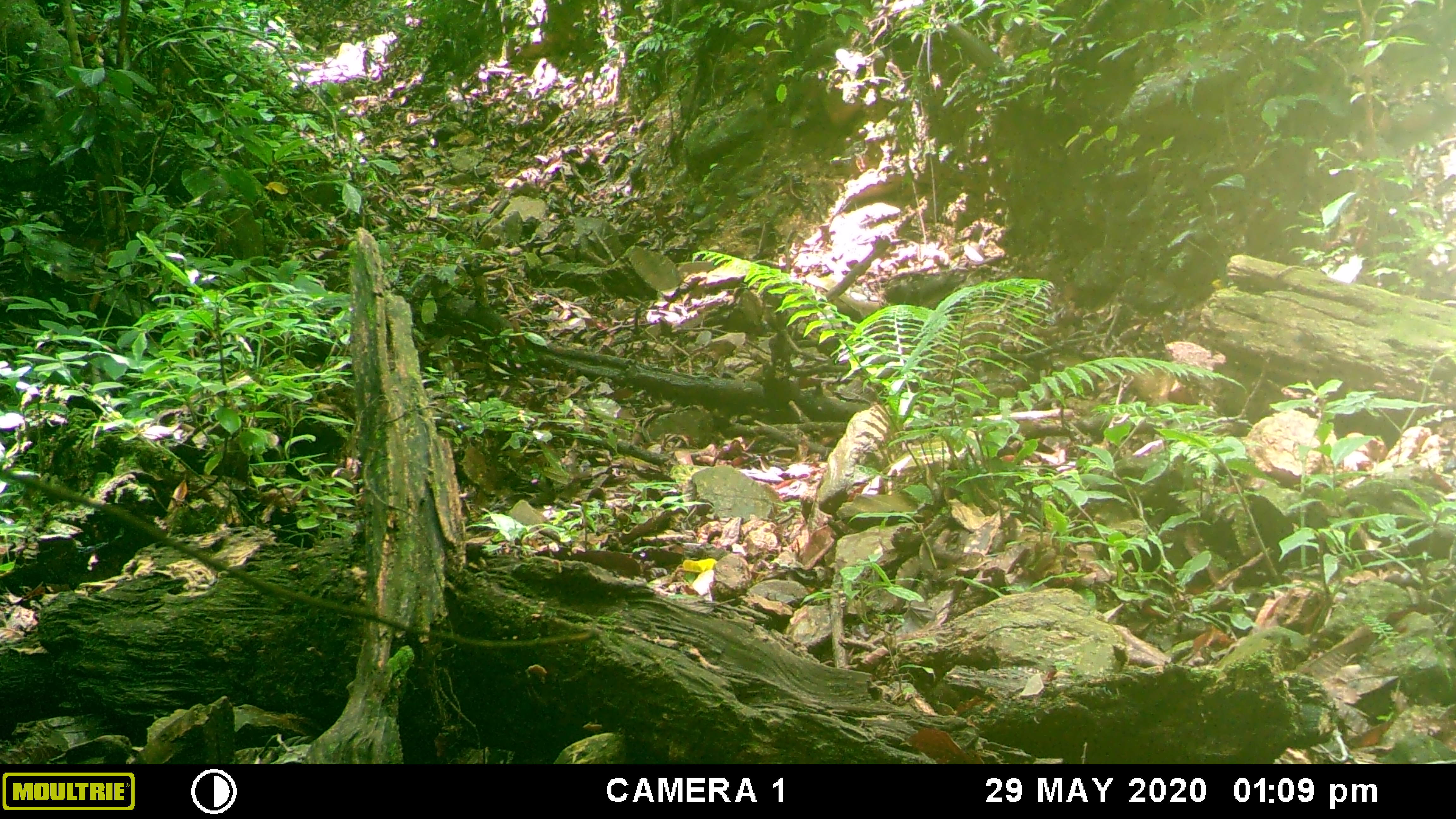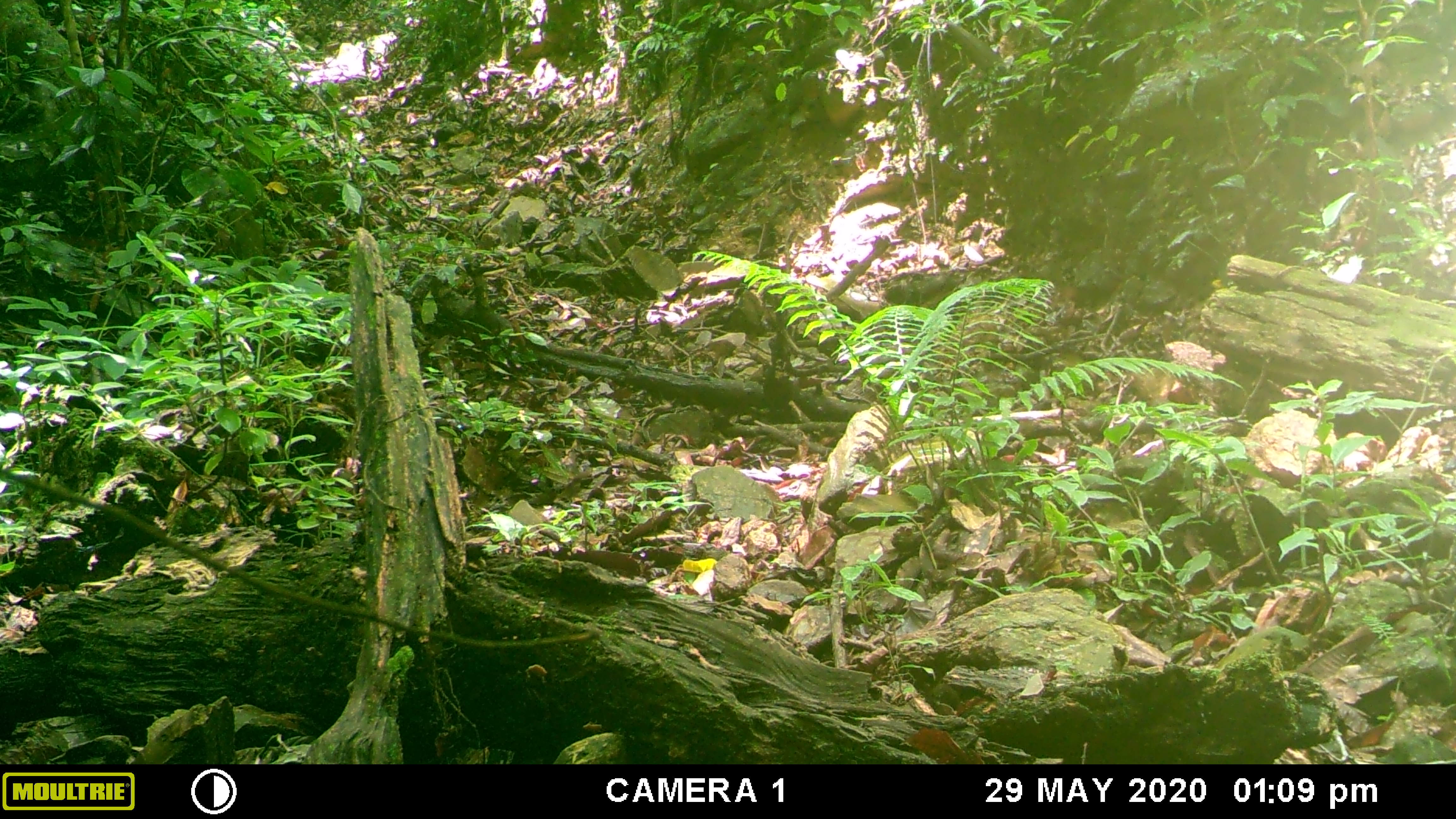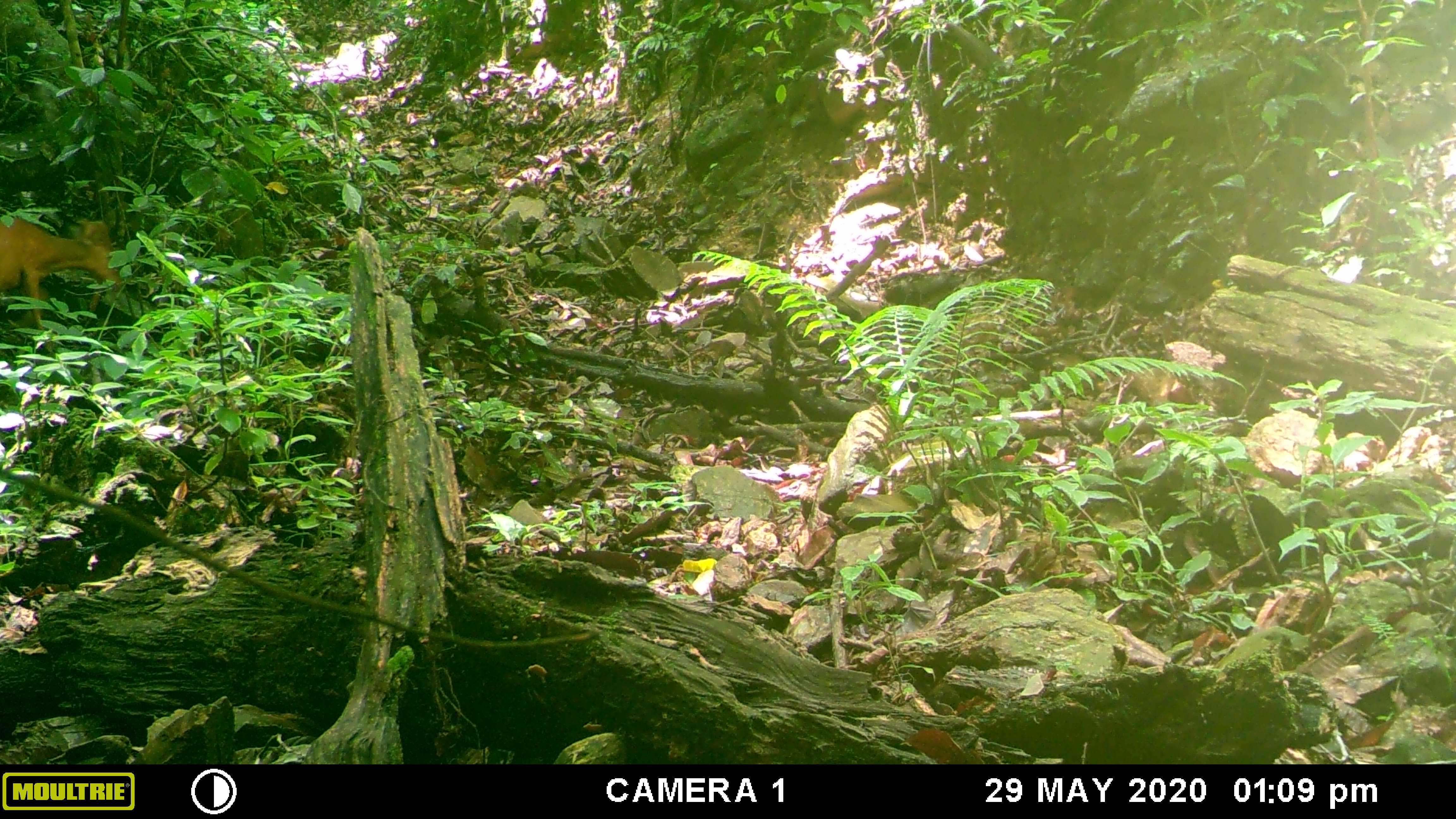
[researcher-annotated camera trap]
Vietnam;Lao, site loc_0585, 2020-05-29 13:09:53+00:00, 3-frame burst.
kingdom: Animalia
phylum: Chordata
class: Mammalia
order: Artiodactyla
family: Cervidae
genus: Muntiacus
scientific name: Muntiacus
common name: muntjacs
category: unidentified muntjac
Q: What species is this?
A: Unidentified muntjac (muntjacs) (Muntiacus).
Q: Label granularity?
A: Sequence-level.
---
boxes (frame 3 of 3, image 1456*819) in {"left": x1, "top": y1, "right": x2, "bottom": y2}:
unidentified muntjac: {"left": 0, "top": 215, "right": 124, "bottom": 328}